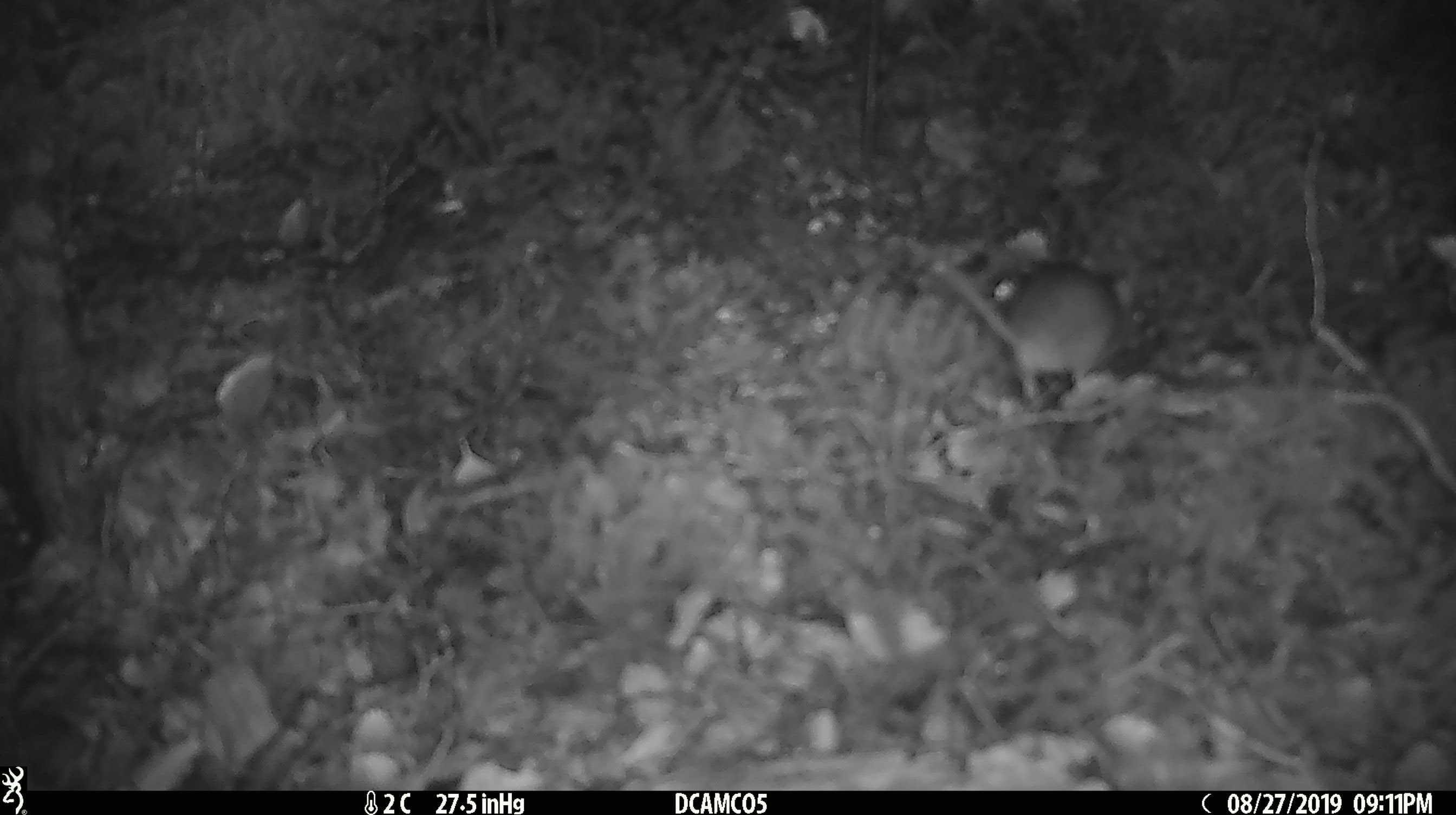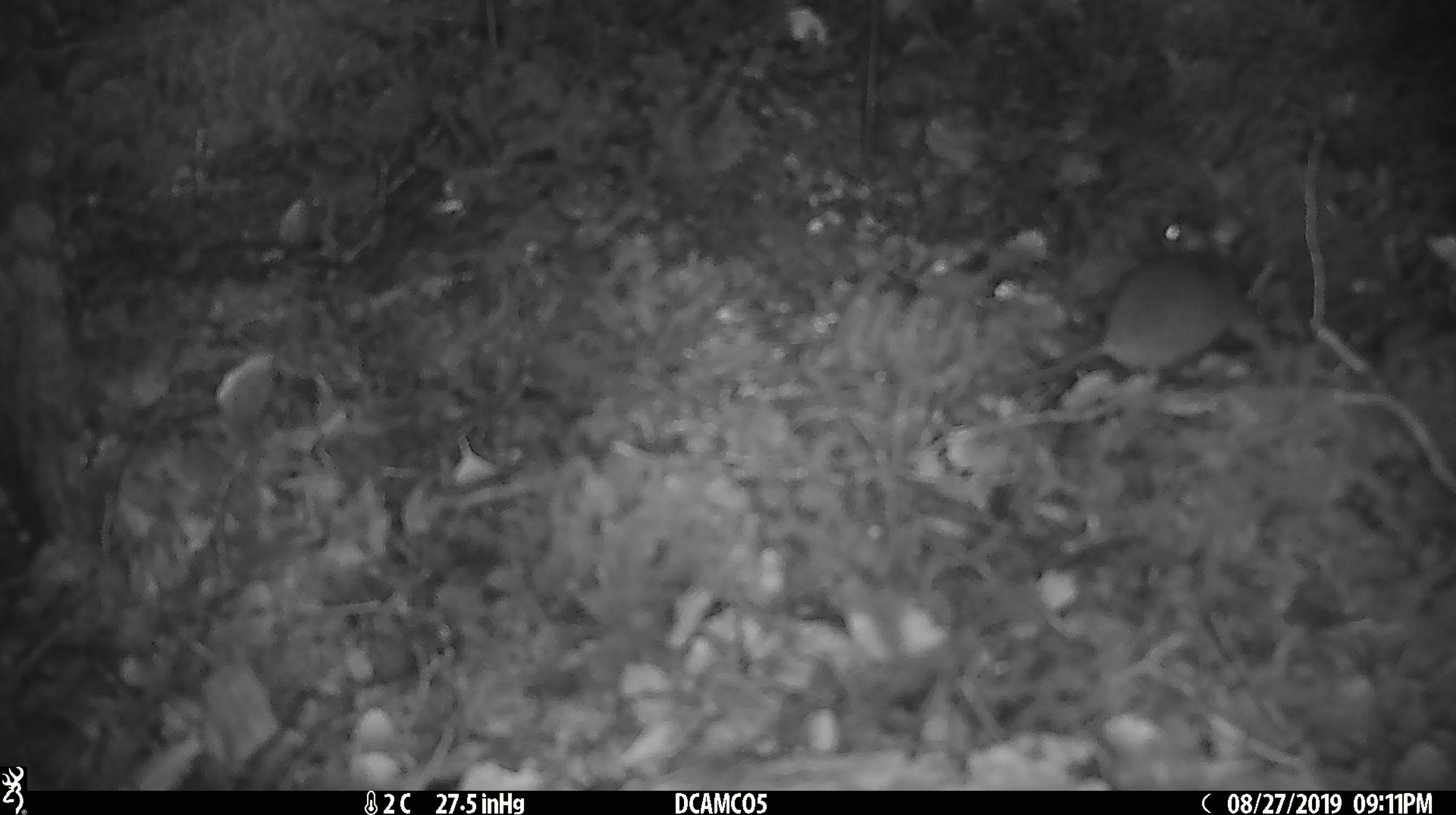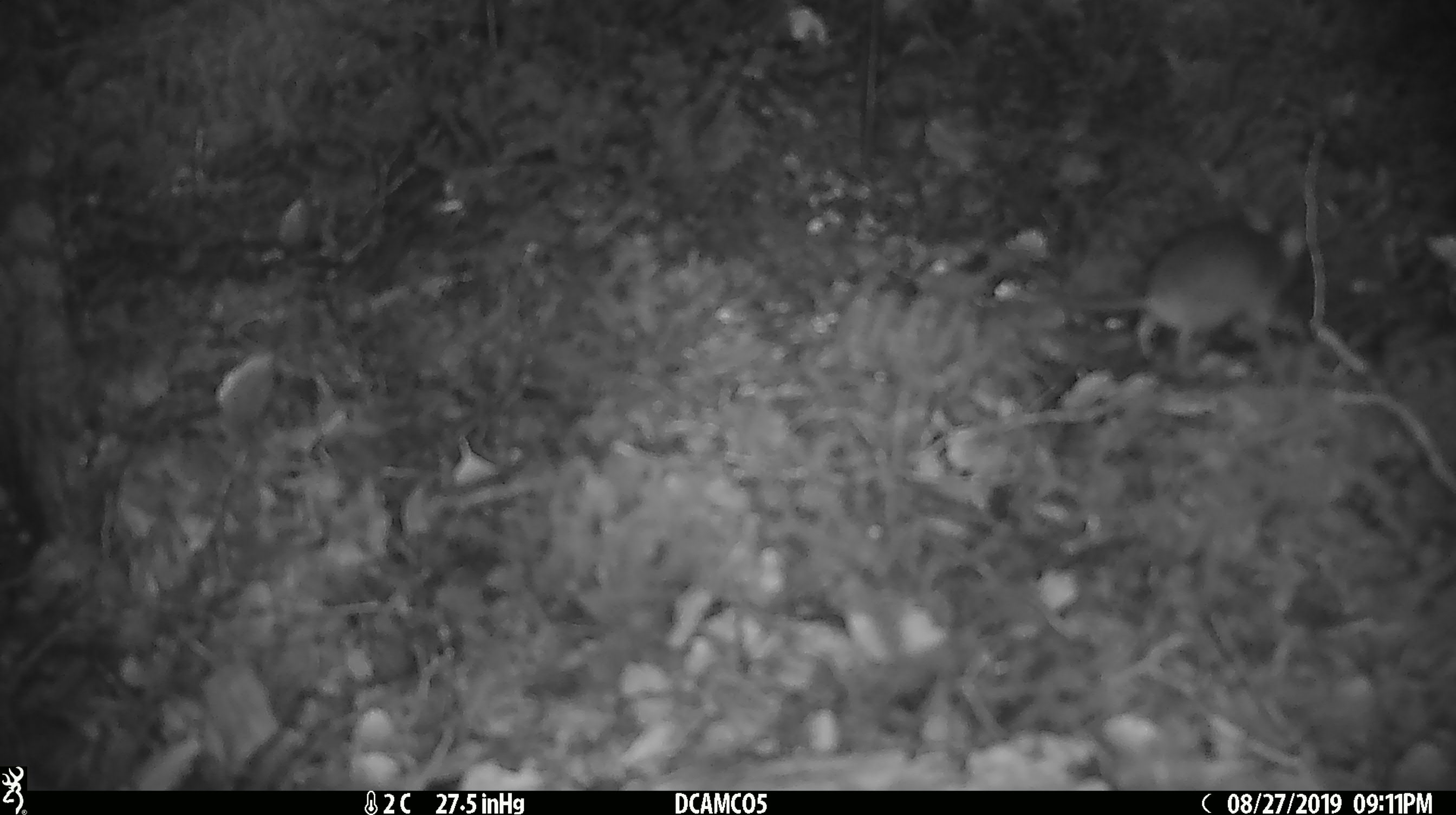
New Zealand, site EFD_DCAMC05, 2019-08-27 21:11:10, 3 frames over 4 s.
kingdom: Animalia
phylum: Chordata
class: Mammalia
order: Rodentia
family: Muridae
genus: Mus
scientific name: Mus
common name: mouse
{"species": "mouse (Mus)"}